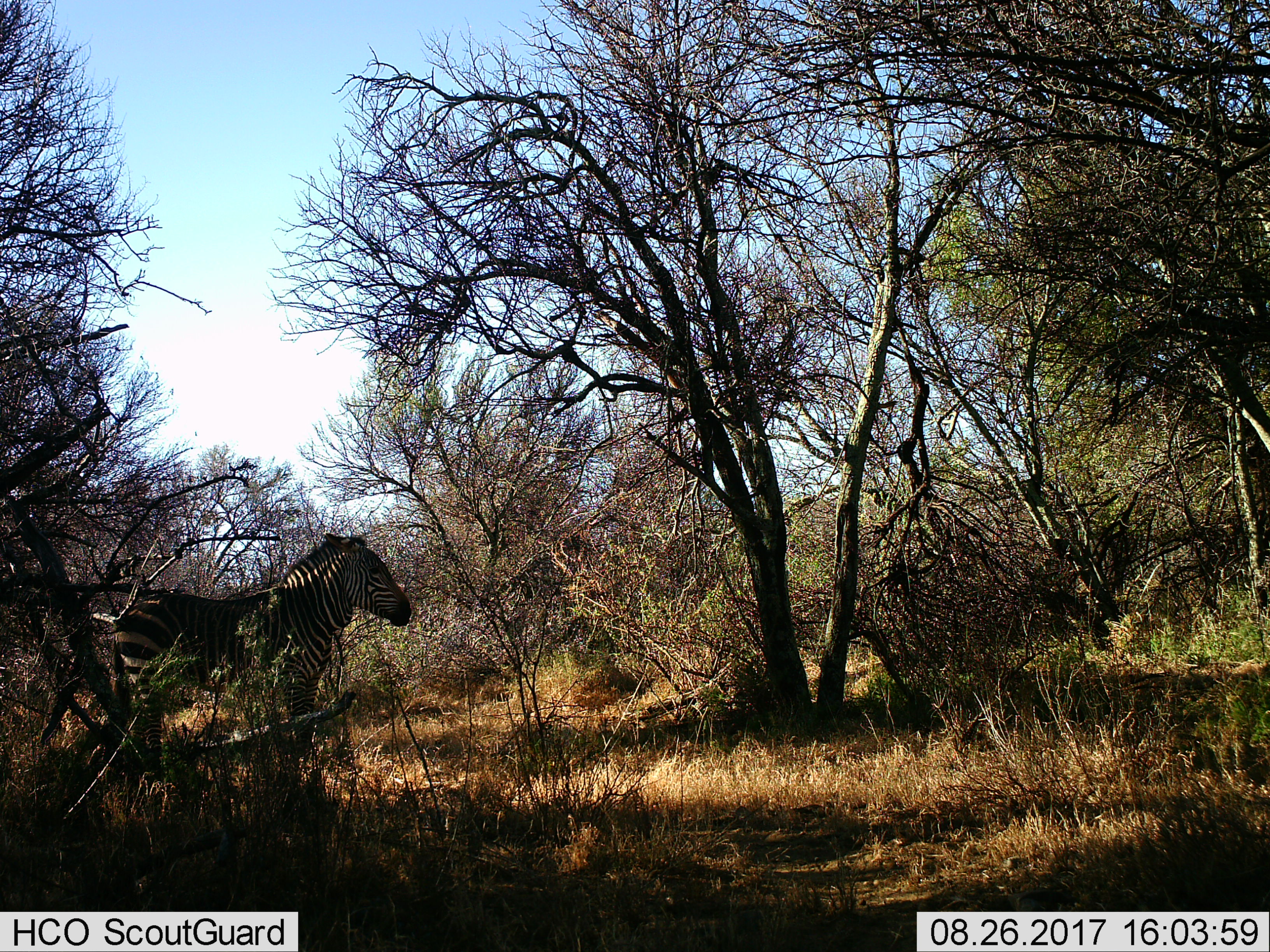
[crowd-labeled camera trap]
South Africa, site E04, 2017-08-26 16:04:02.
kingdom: Animalia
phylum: Chordata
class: Mammalia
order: Perissodactyla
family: Equidae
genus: Equus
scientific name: Equus zebra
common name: mountain zebra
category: zebramountain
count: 1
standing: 100%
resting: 0%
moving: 0%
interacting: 0%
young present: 0%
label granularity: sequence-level